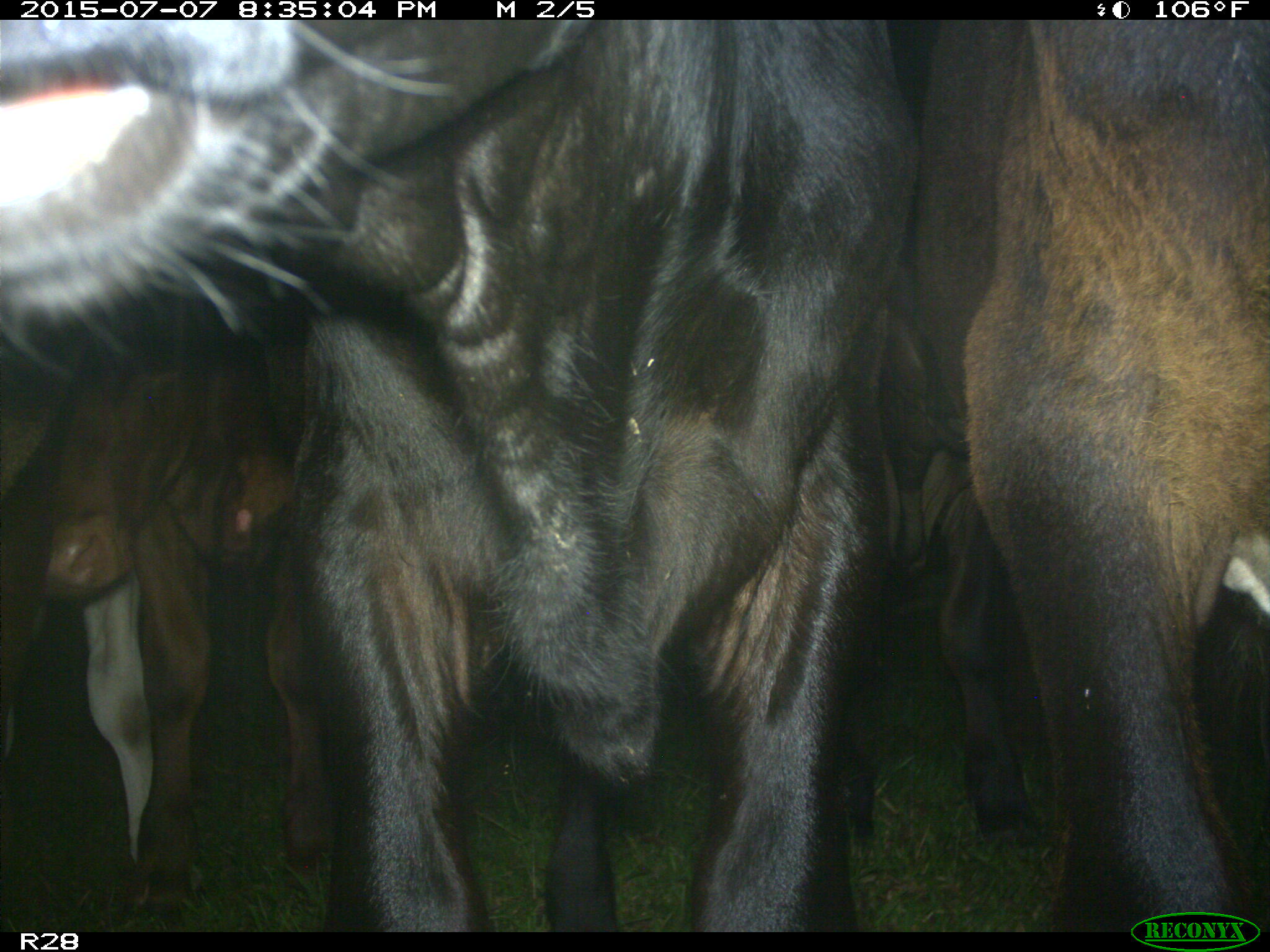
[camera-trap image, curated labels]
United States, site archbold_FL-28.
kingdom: Animalia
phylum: Chordata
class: Mammalia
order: Artiodactyla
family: Bovidae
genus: Bos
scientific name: Bos taurus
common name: domestic cow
Bos taurus (domestic cow).